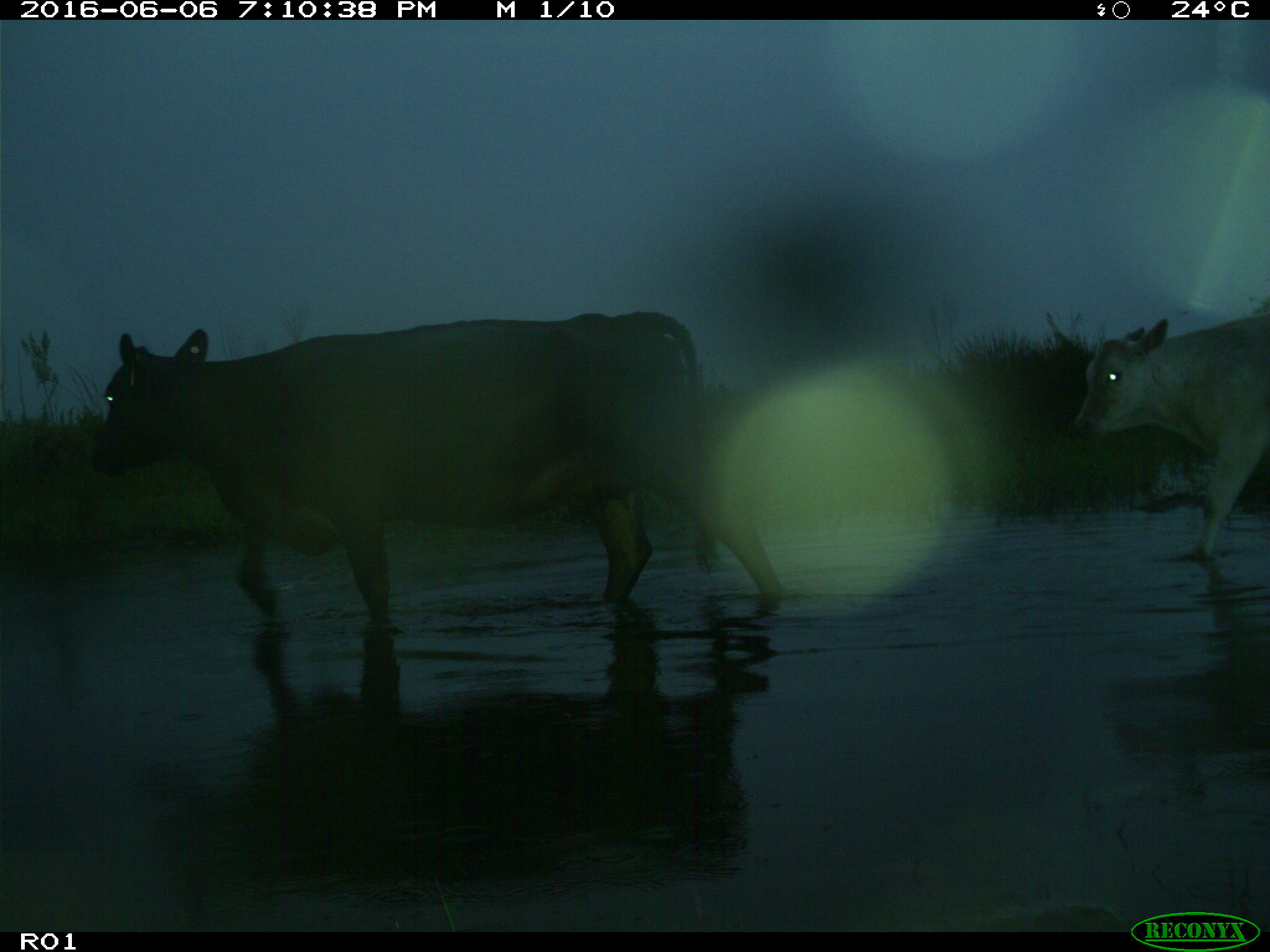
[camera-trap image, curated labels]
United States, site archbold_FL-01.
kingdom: Animalia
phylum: Chordata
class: Mammalia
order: Artiodactyla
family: Bovidae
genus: Bos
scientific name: Bos taurus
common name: domestic cow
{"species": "Bos taurus (domestic cow)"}